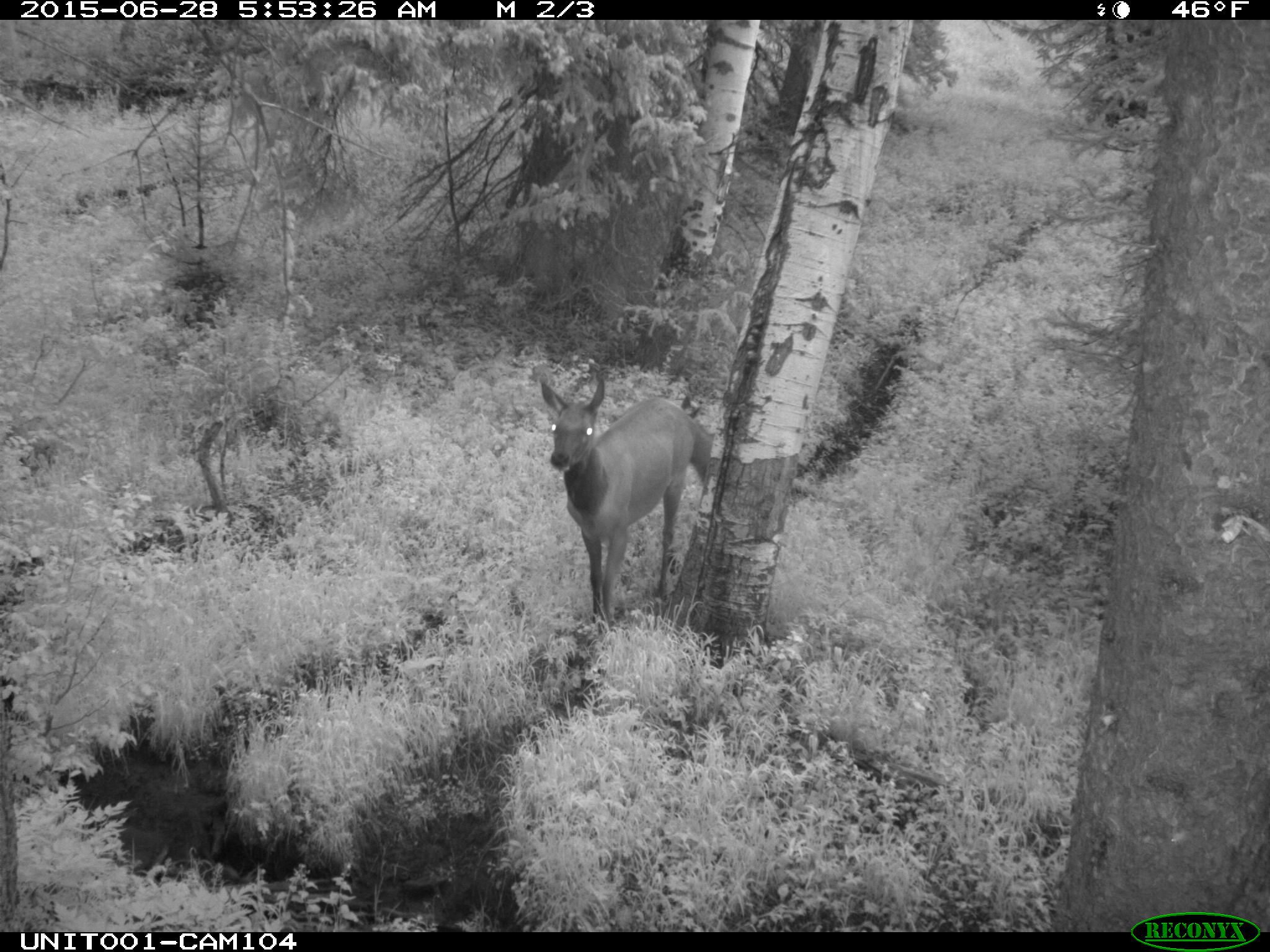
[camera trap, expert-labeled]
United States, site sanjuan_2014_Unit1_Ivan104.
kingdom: Animalia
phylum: Chordata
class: Mammalia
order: Artiodactyla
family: Cervidae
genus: Cervus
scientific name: Cervus elaphus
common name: red deer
Cervus elaphus (red deer).